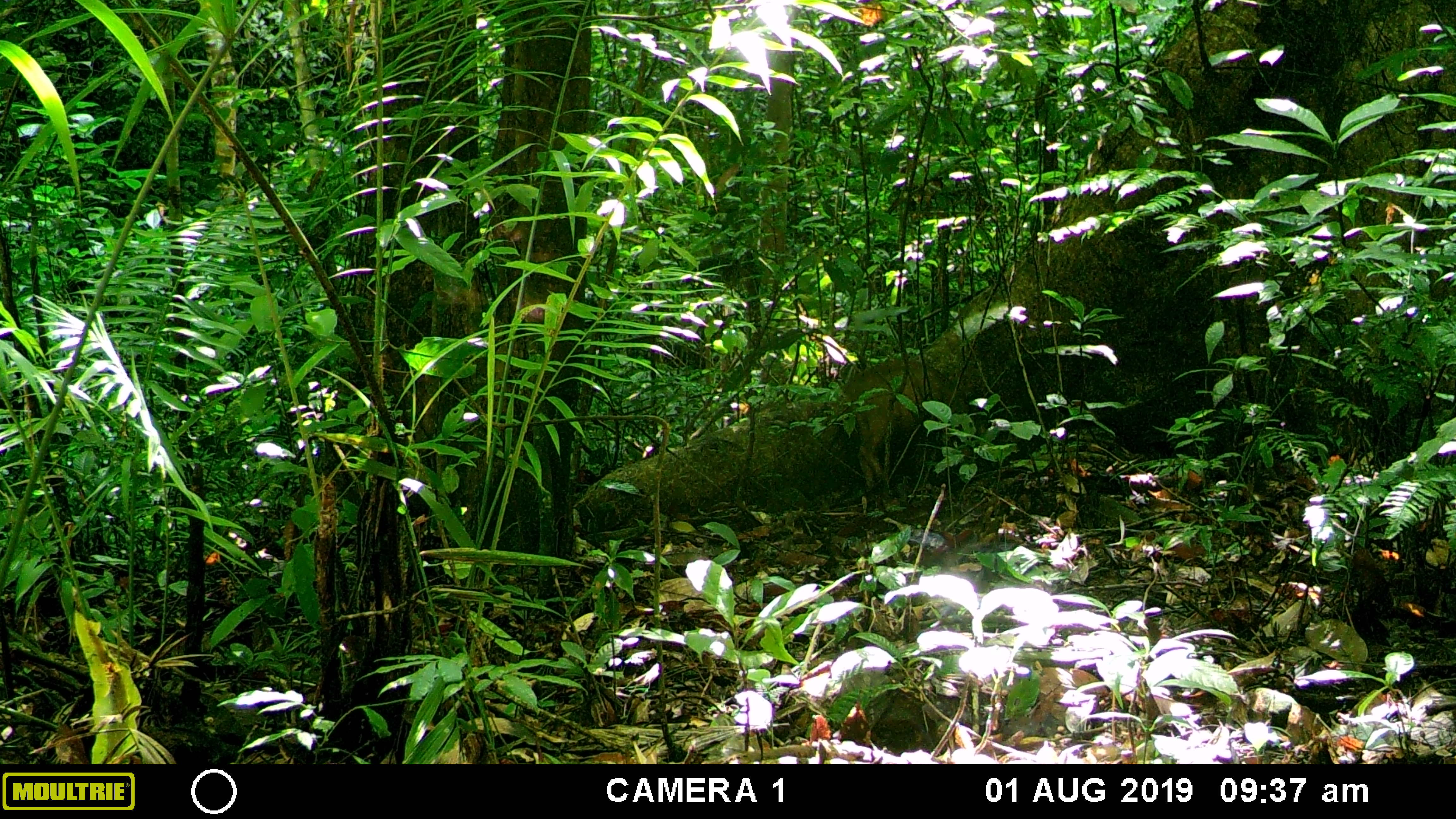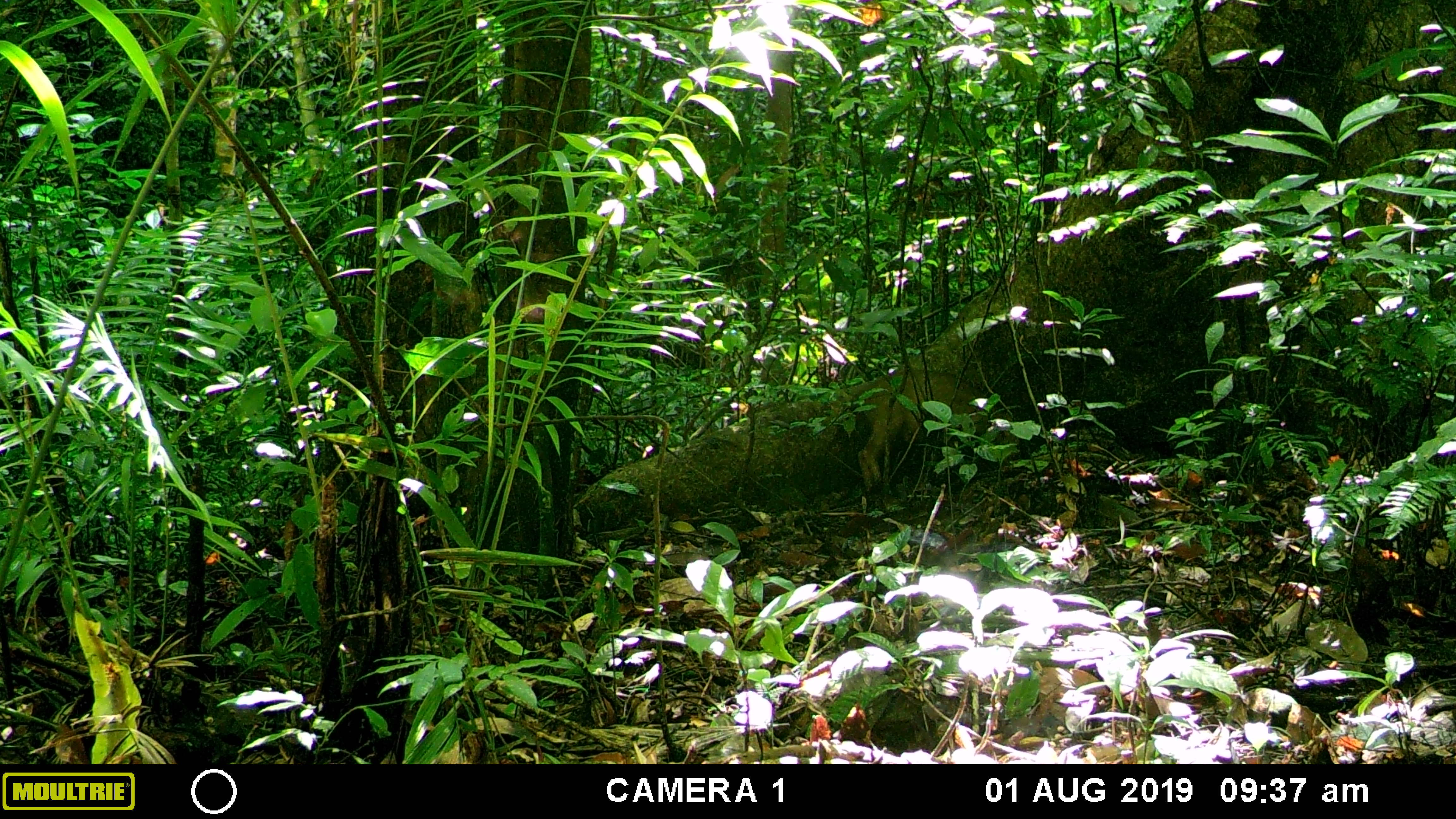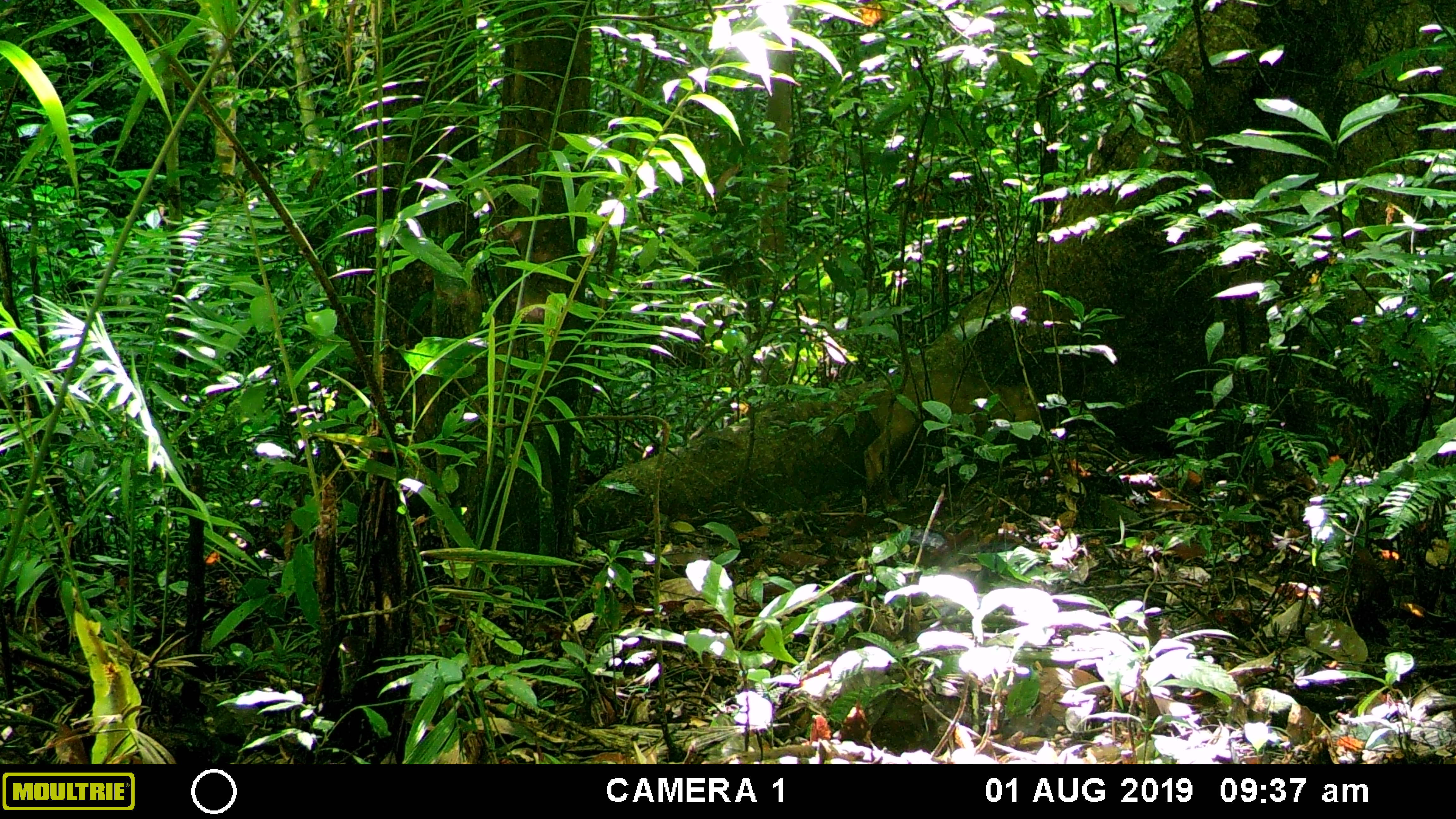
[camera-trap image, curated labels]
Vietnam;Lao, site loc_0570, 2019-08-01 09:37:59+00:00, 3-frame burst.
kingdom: Animalia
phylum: Chordata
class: Mammalia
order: Artiodactyla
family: Suidae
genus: Sus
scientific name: Sus scrofa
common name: eurasian wild pig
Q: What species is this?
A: Eurasian wild pig (Sus scrofa).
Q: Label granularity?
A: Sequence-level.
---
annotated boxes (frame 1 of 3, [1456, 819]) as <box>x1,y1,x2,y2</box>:
eurasian wild pig: <box>843,359,970,492</box>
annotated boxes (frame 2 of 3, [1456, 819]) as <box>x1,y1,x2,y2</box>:
eurasian wild pig: <box>844,369,985,491</box>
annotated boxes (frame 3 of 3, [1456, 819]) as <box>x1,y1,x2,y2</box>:
eurasian wild pig: <box>863,370,1041,487</box>